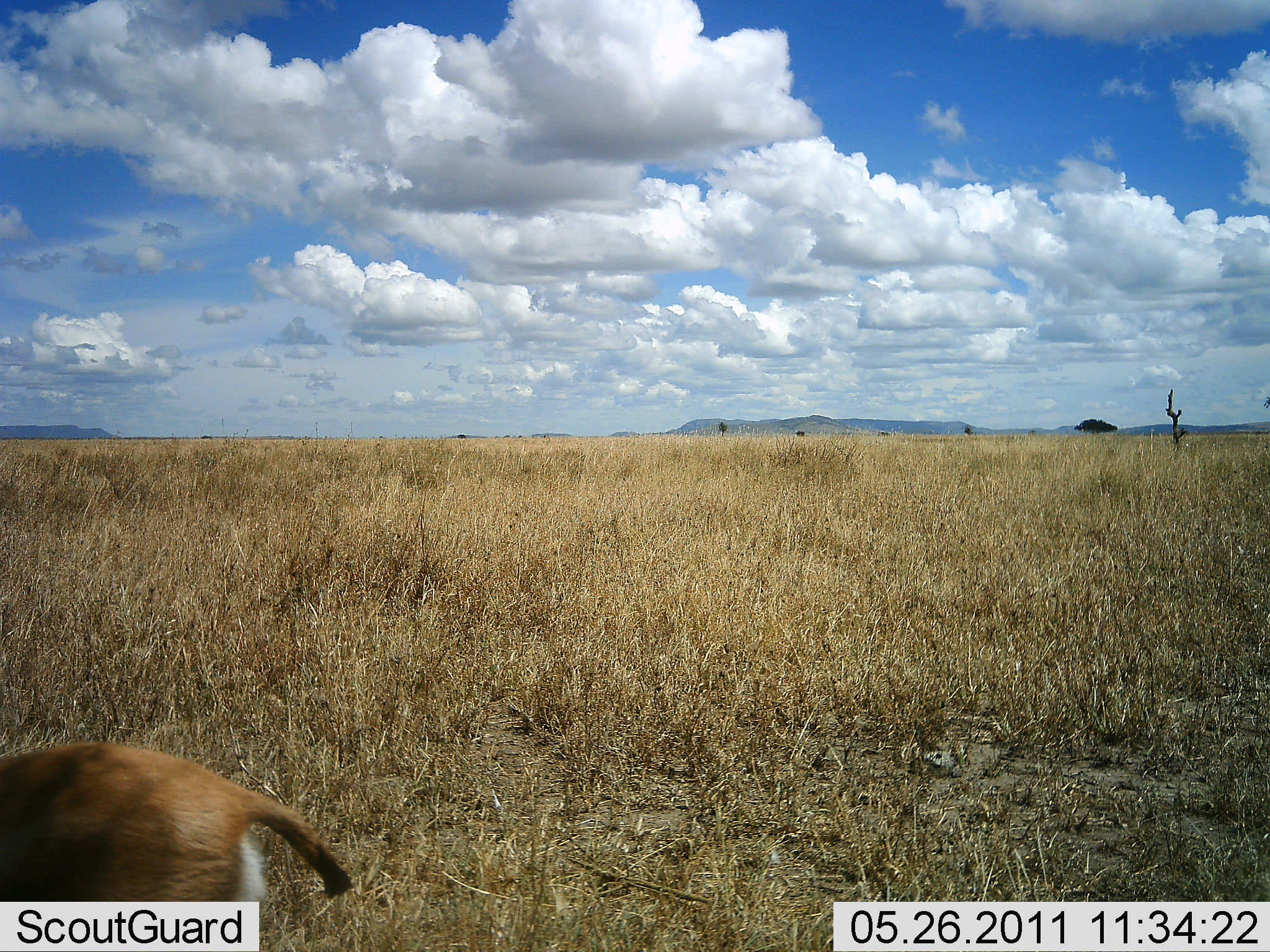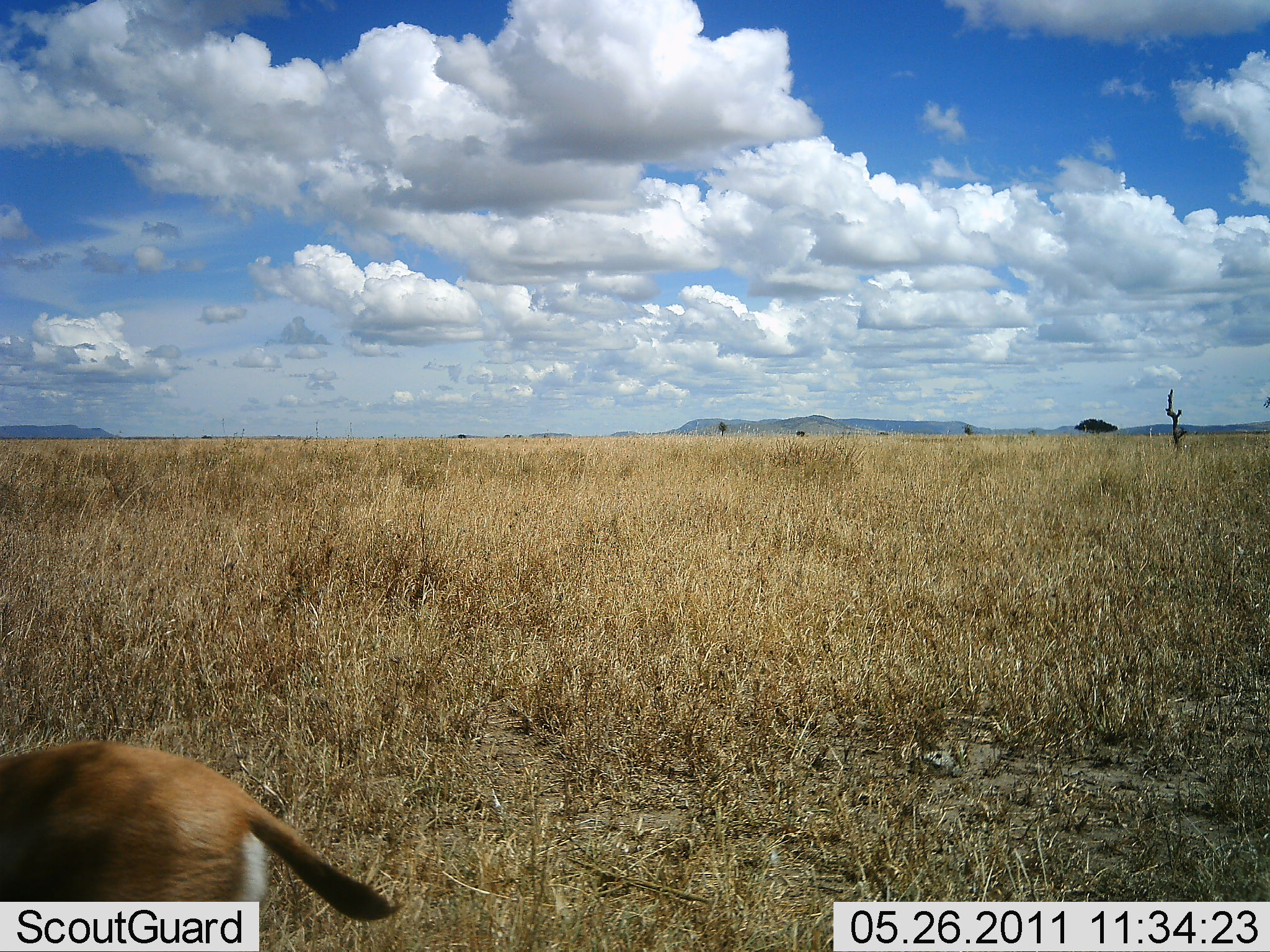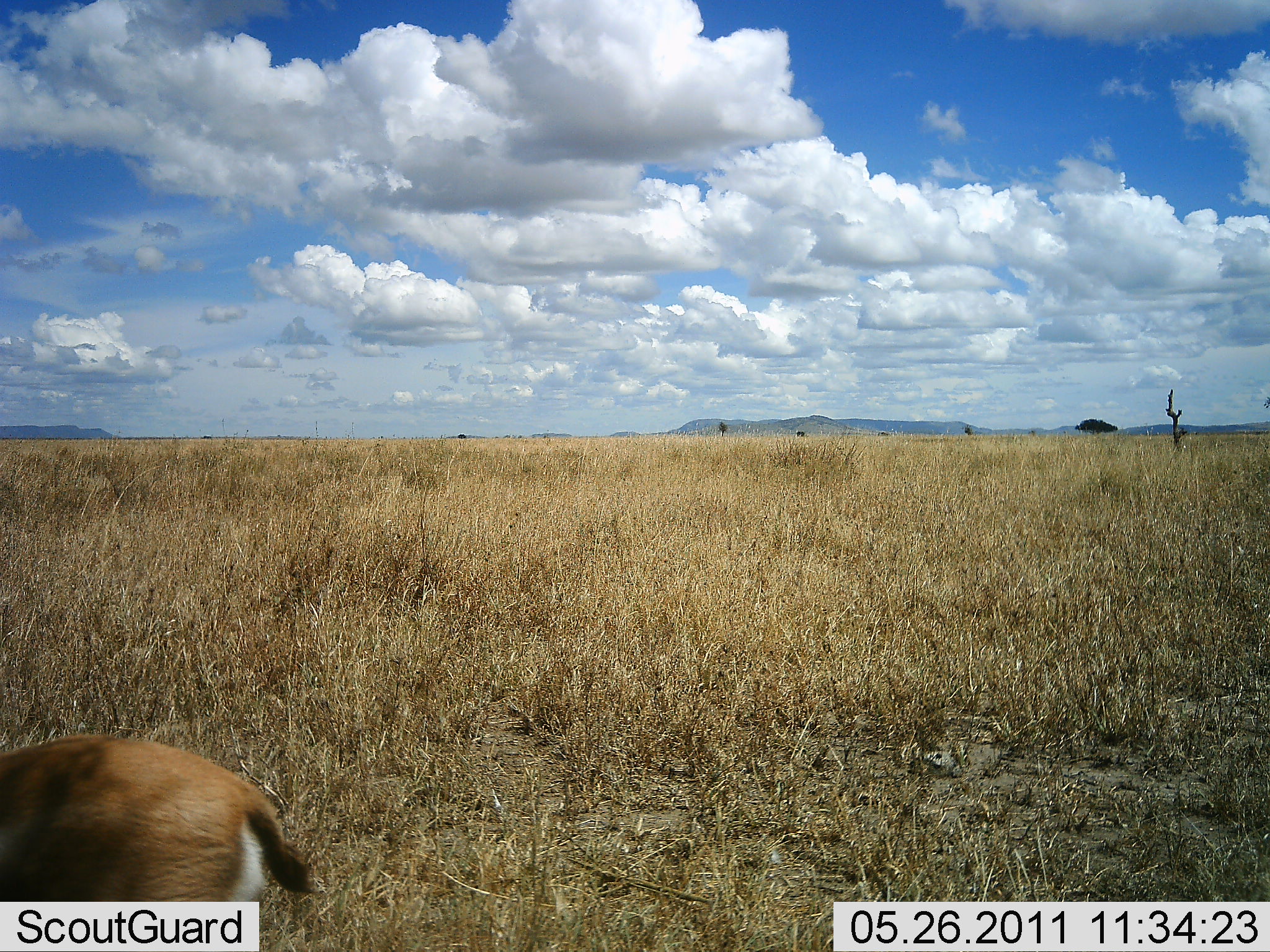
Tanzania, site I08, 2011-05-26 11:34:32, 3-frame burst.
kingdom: Animalia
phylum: Chordata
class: Mammalia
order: Artiodactyla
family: Bovidae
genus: Eudorcas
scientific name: Eudorcas thomsonii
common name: thomson's gazelle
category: gazellethomsons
Gazellethomsons (thomson's gazelle) (Eudorcas thomsonii), count 1. Behavior (volunteer vote fractions): standing 80%, resting 0%, moving 20%, interacting 0%. Young present (vote fraction): 0%. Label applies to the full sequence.